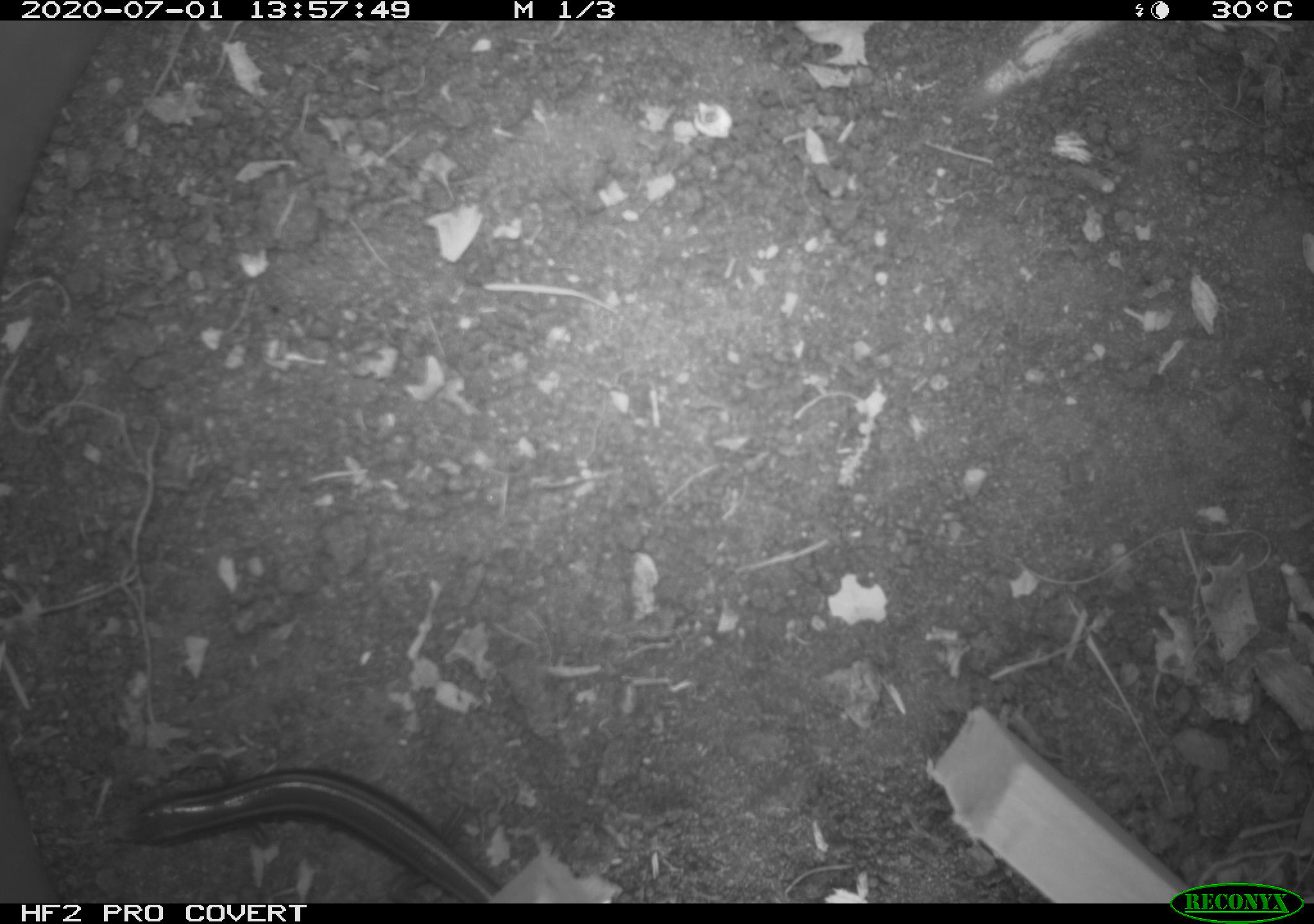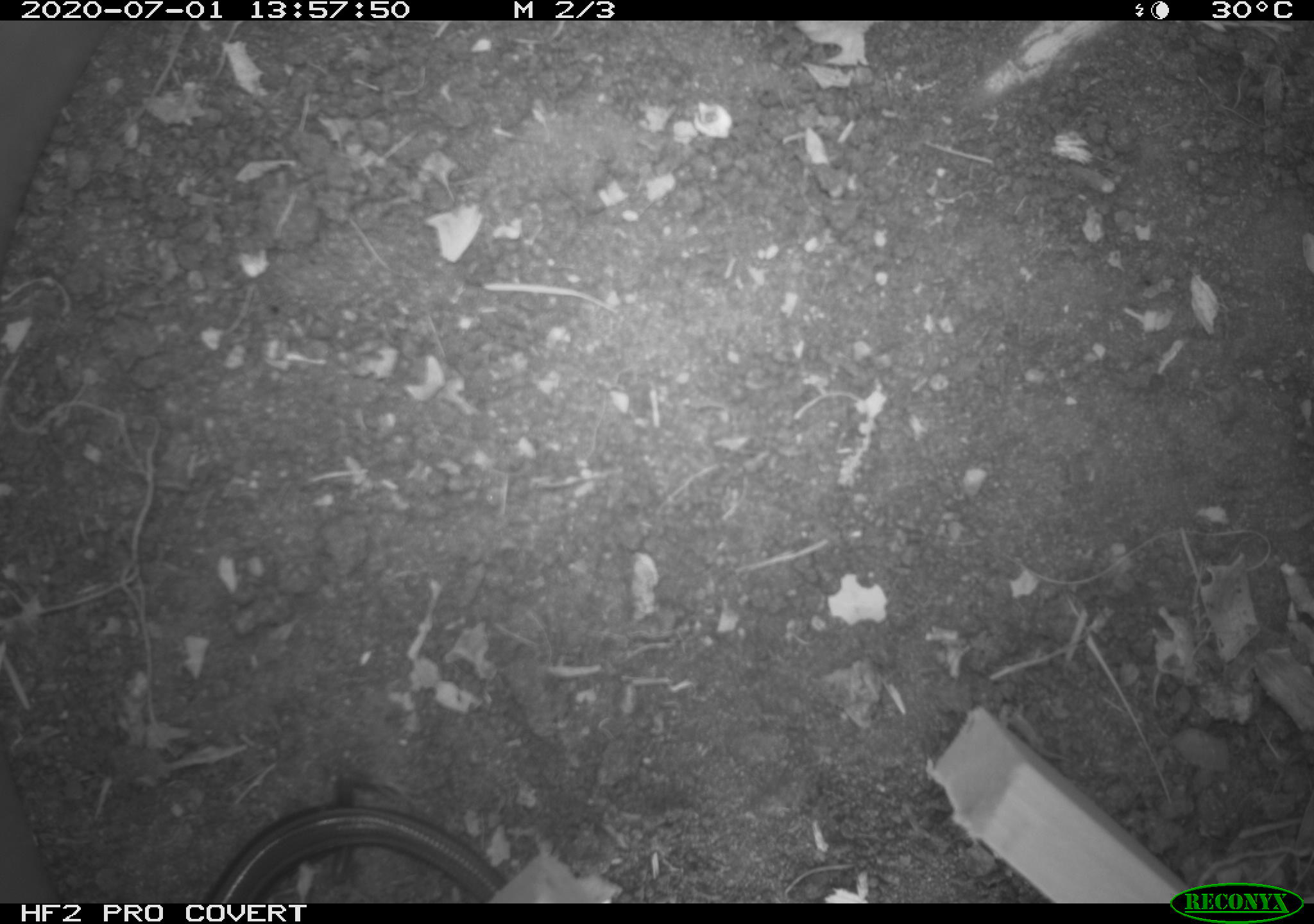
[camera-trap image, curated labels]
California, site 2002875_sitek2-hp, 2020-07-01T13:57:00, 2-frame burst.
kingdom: Animalia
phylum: Chordata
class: Reptilia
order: Squamata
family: Scincidae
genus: Plestiodon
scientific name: Plestiodon skiltonianus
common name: western skink